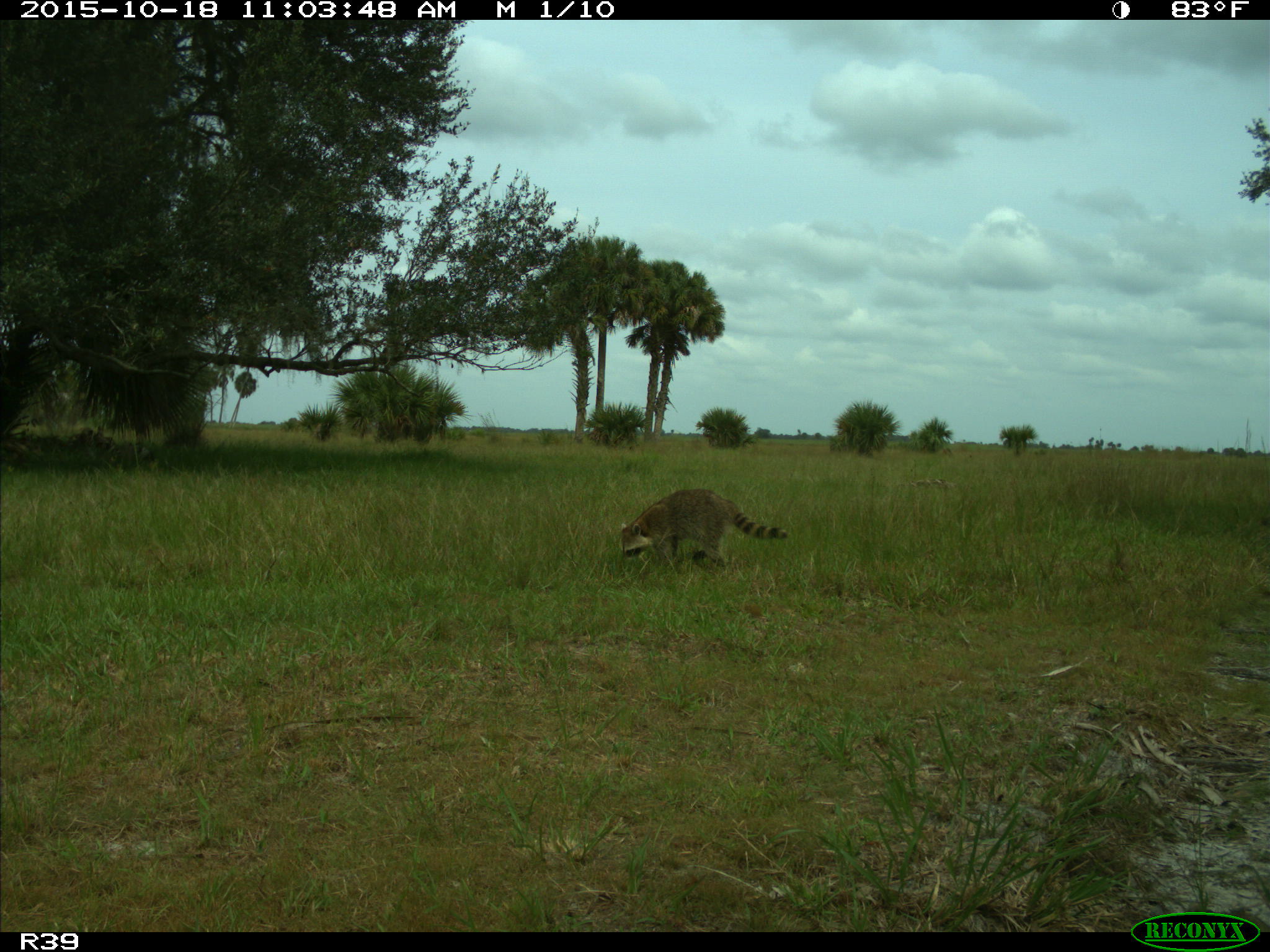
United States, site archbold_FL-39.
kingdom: Animalia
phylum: Chordata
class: Mammalia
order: Carnivora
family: Procyonidae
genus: Procyon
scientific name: Procyon lotor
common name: common raccoon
Procyon lotor (common raccoon).